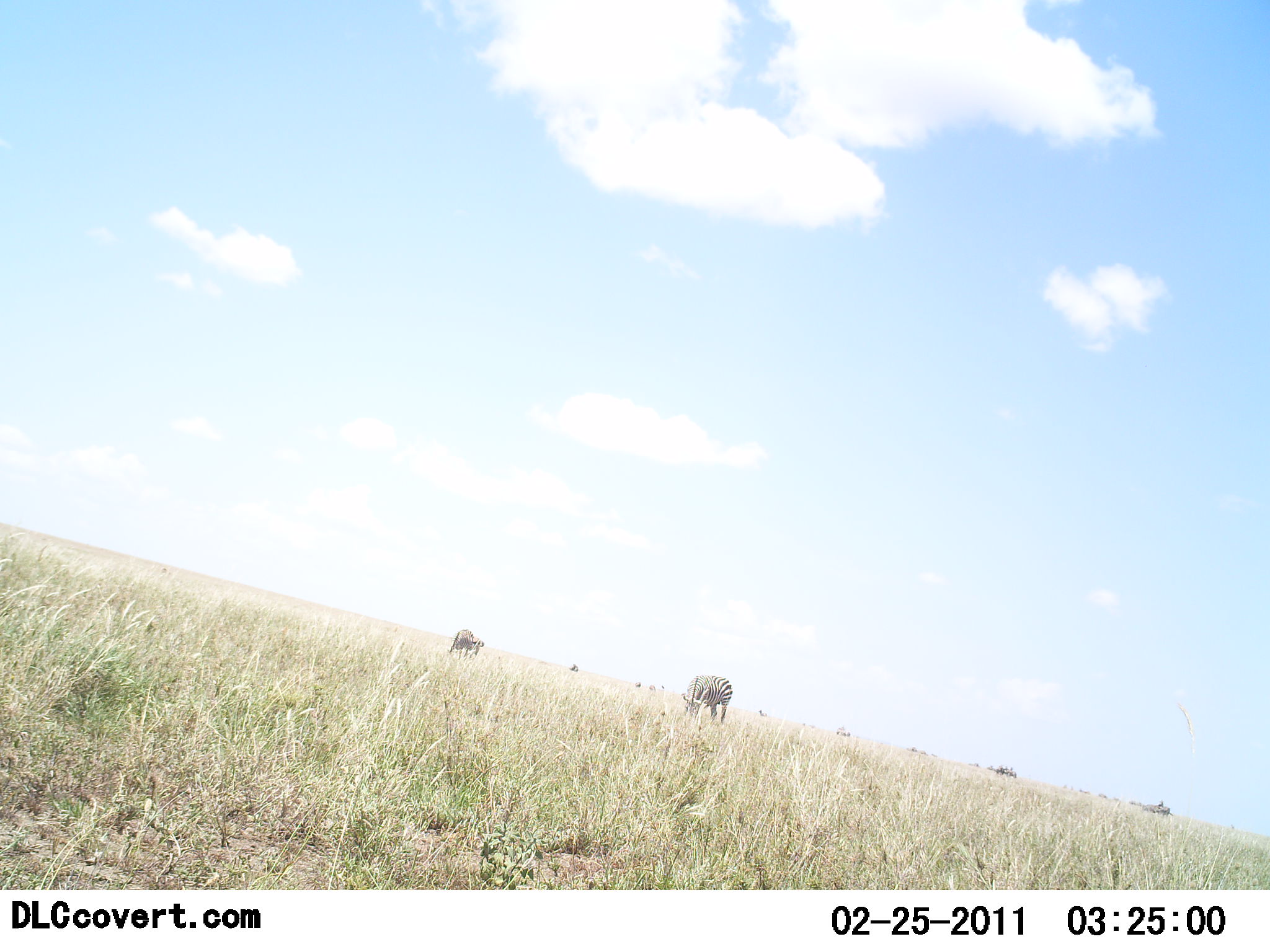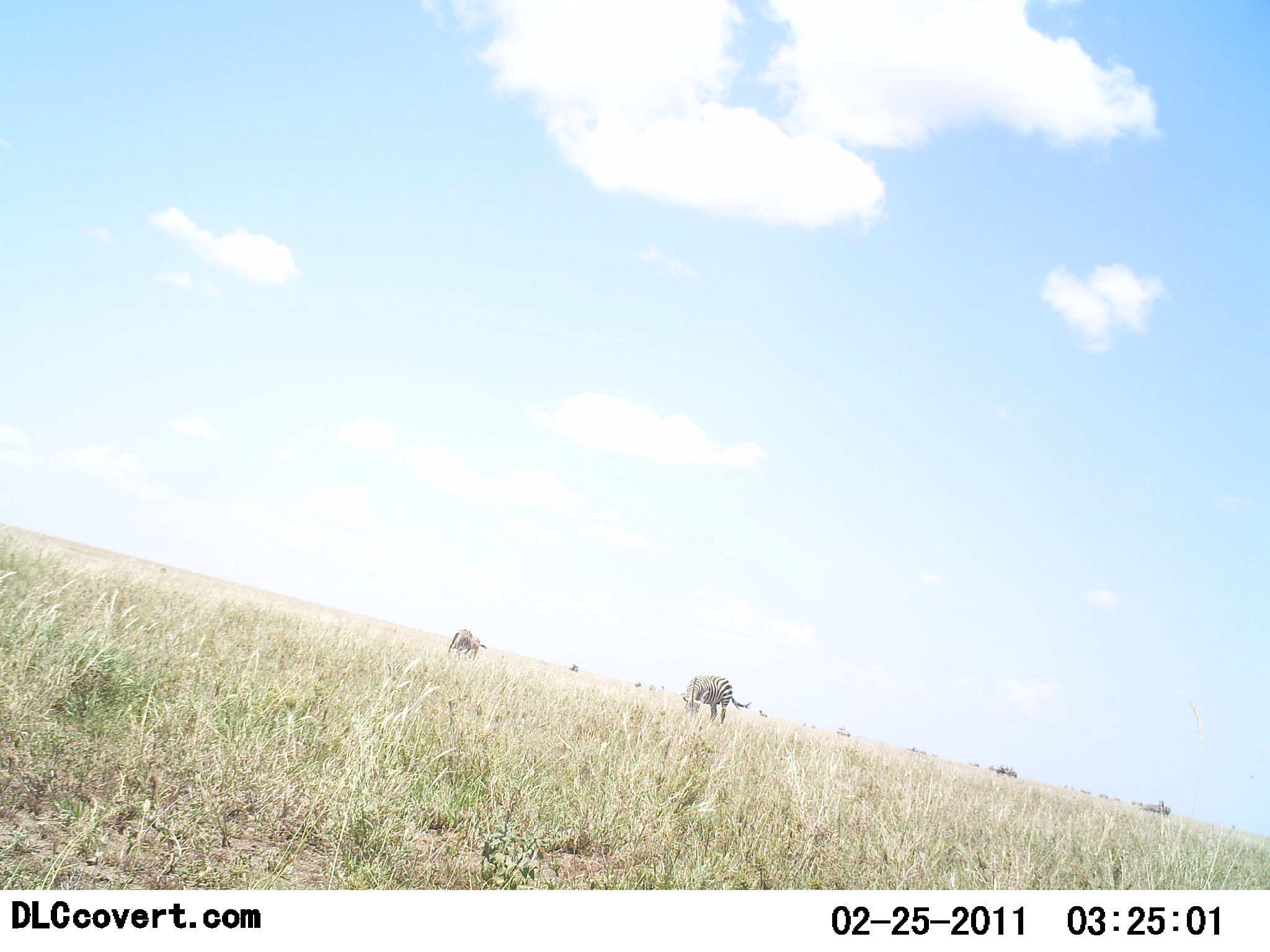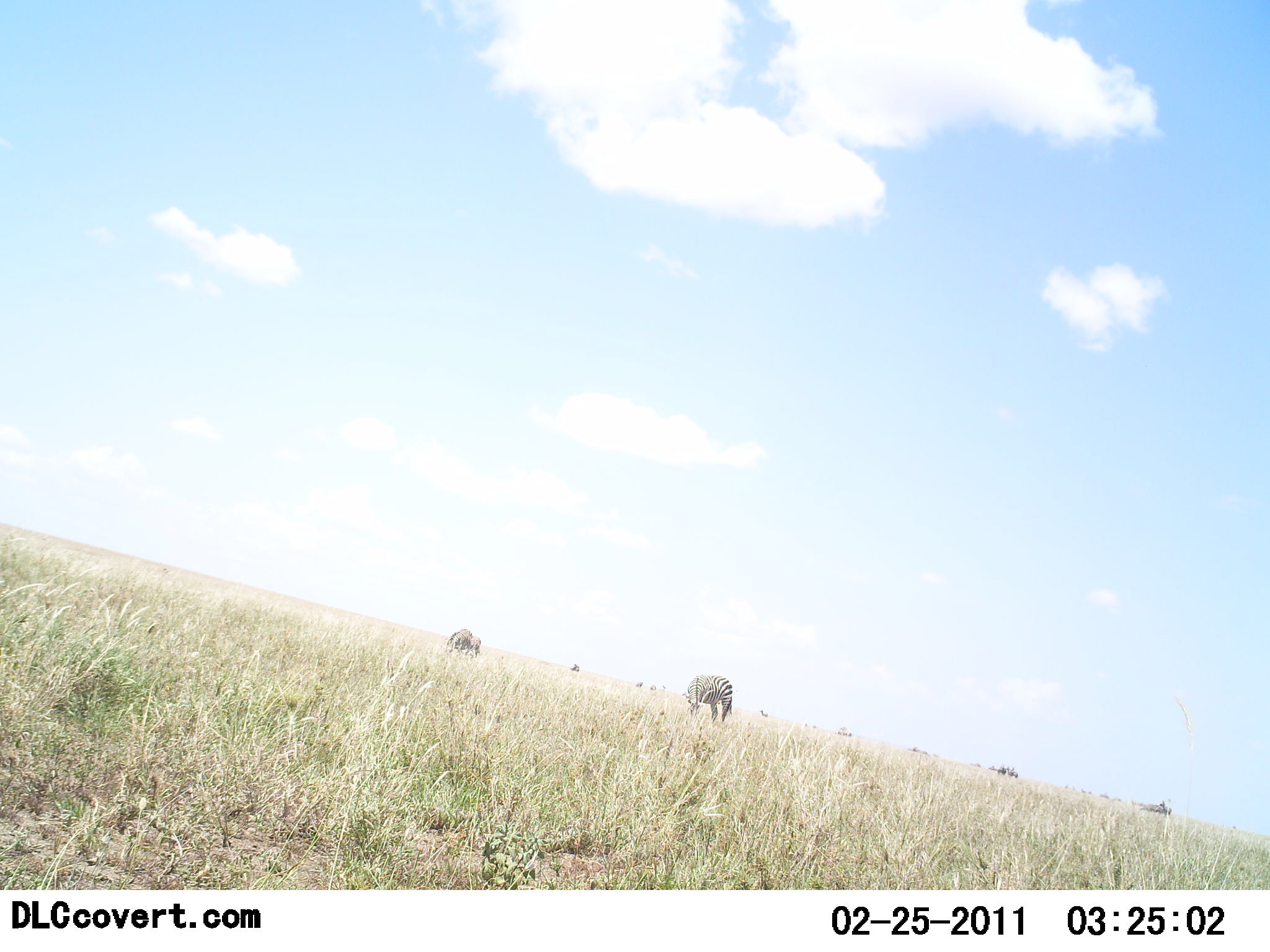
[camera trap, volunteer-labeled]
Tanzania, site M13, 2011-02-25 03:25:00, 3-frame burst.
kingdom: Animalia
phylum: Chordata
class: Mammalia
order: Perissodactyla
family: Equidae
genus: Equus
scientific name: Equus quagga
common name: plains zebra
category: zebra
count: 2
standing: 21%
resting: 0%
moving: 0%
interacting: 0%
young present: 0%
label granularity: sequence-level